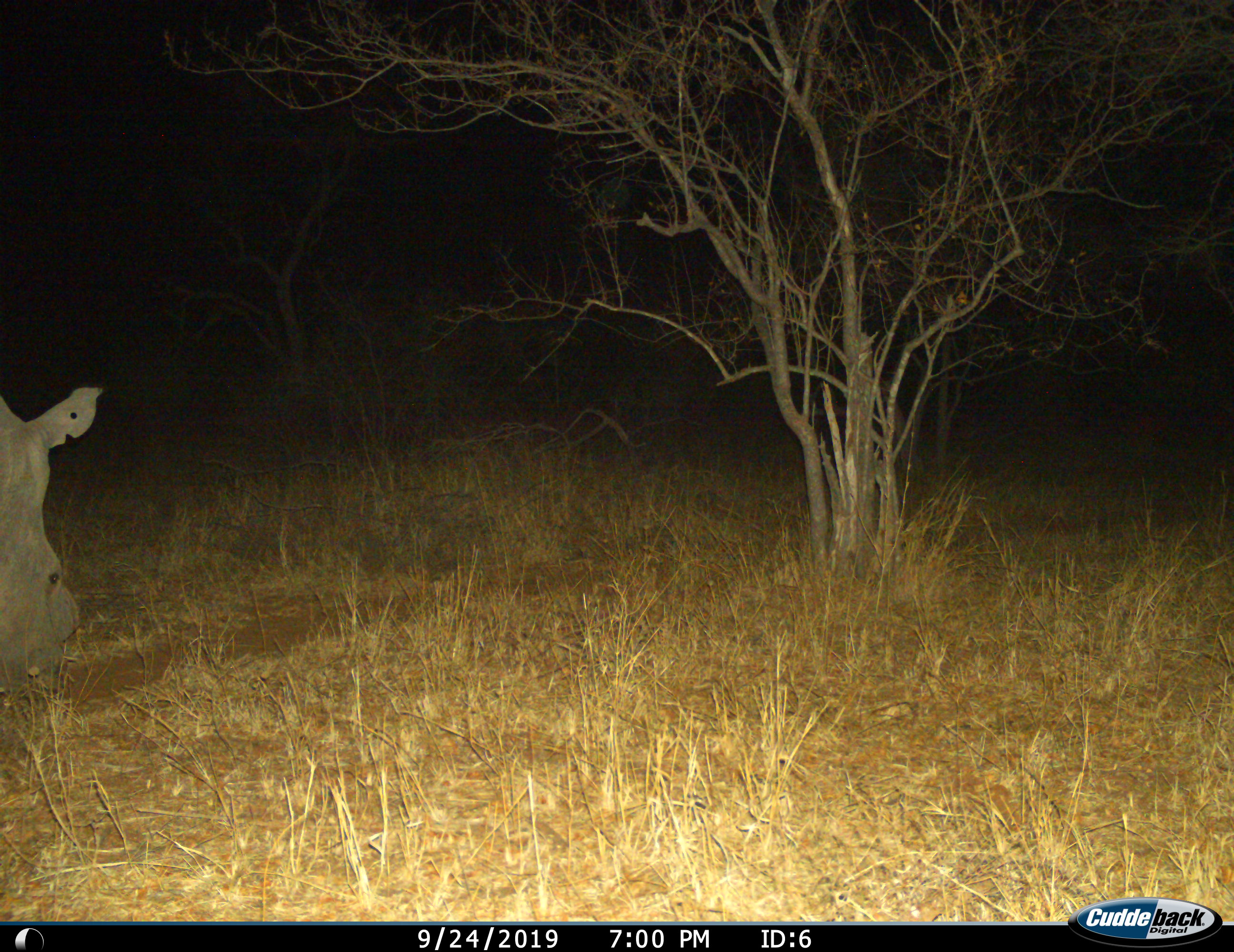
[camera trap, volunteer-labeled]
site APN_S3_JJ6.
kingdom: Animalia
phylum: Chordata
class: Mammalia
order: Perissodactyla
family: Rhinocerotidae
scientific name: Rhinocerotidae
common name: unknown rhinoceros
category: rhinocerosunknown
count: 1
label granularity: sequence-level